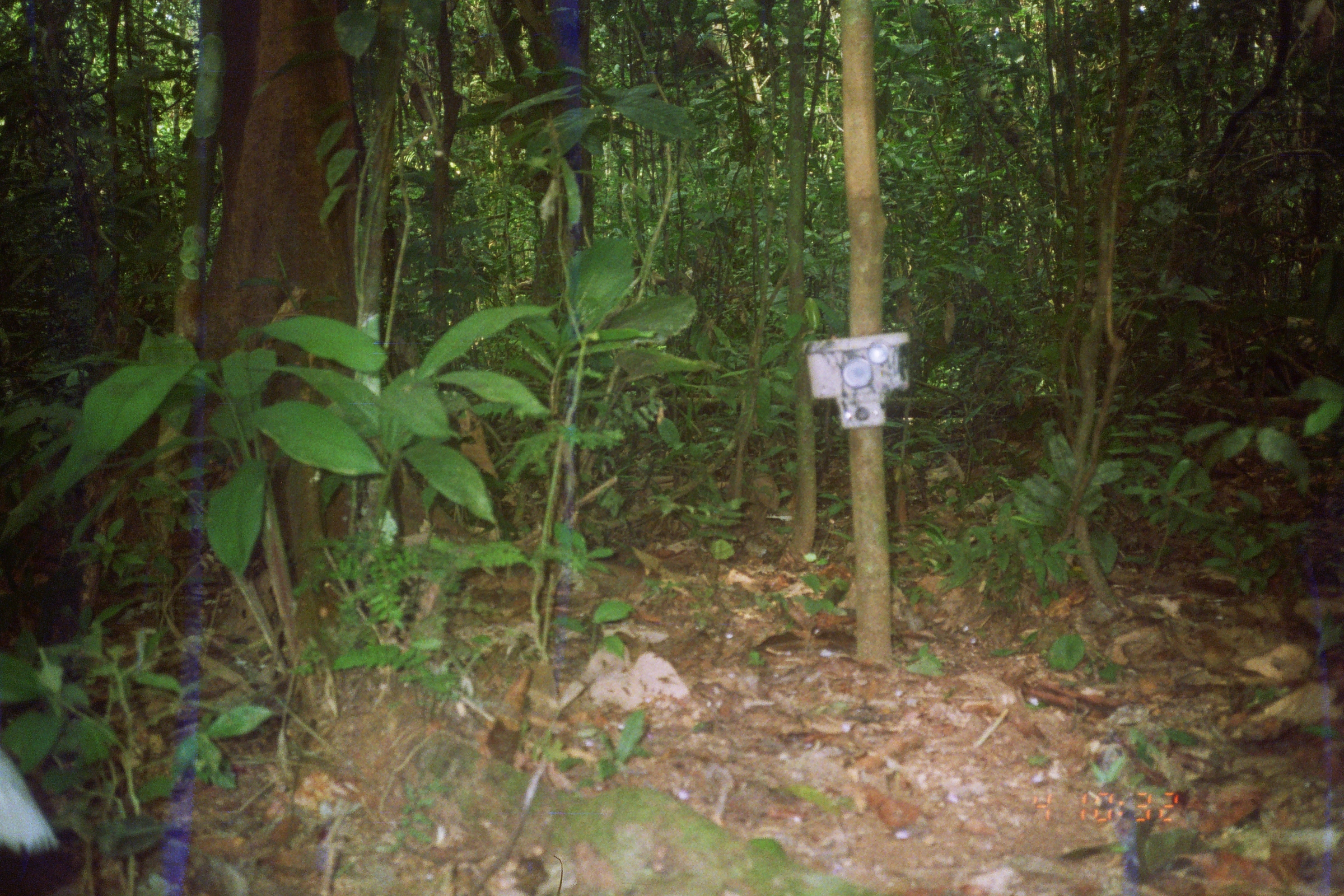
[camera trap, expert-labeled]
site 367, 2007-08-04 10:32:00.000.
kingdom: Animalia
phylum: Chordata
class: Aves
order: Gruiformes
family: Psophiidae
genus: Psophia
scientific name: Psophia leucoptera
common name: pale-winged trumpeter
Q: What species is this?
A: Psophia leucoptera (pale-winged trumpeter).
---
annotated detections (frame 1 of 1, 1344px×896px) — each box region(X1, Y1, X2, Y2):
psophia leucoptera: region(0, 743, 77, 894)